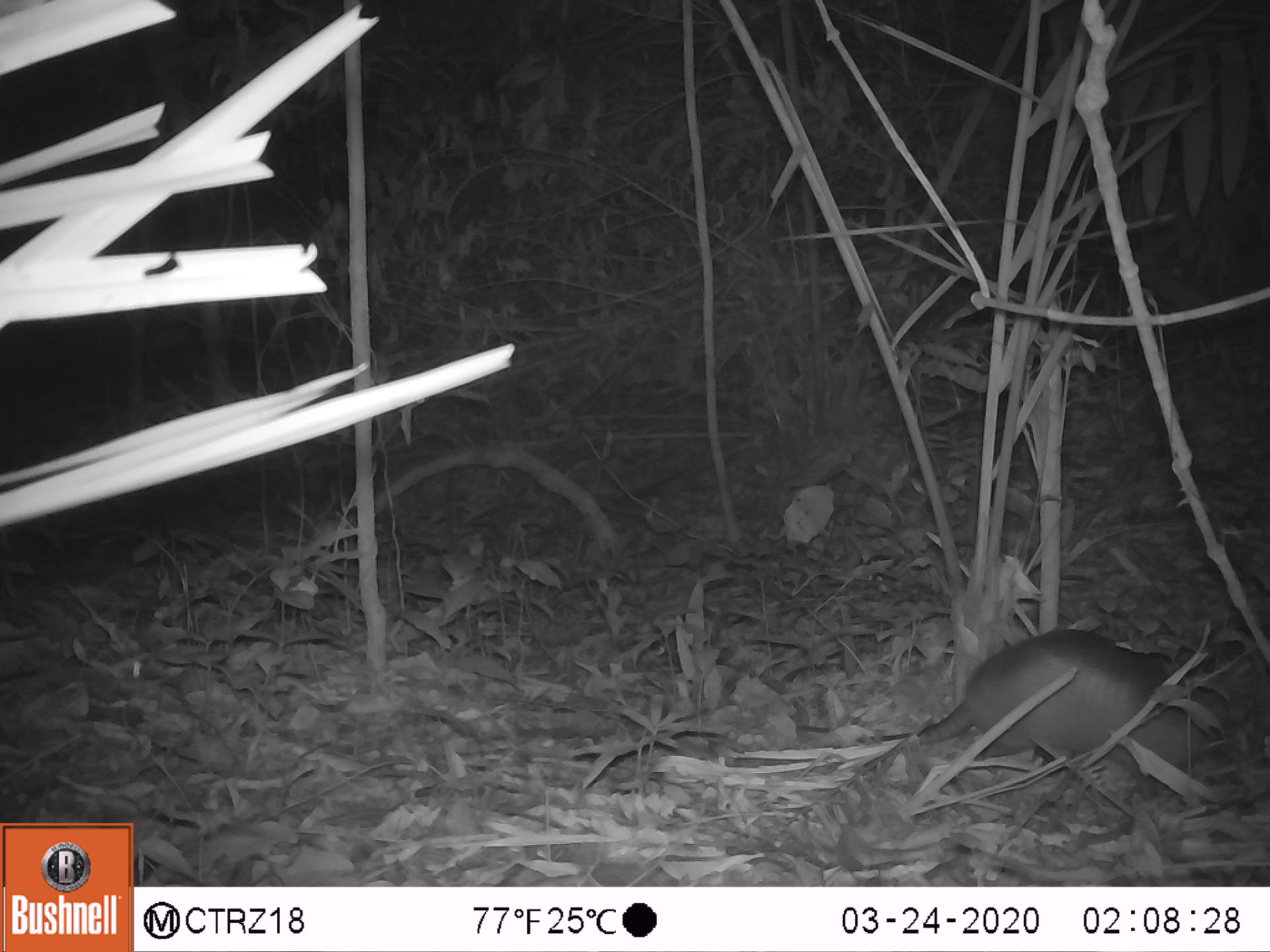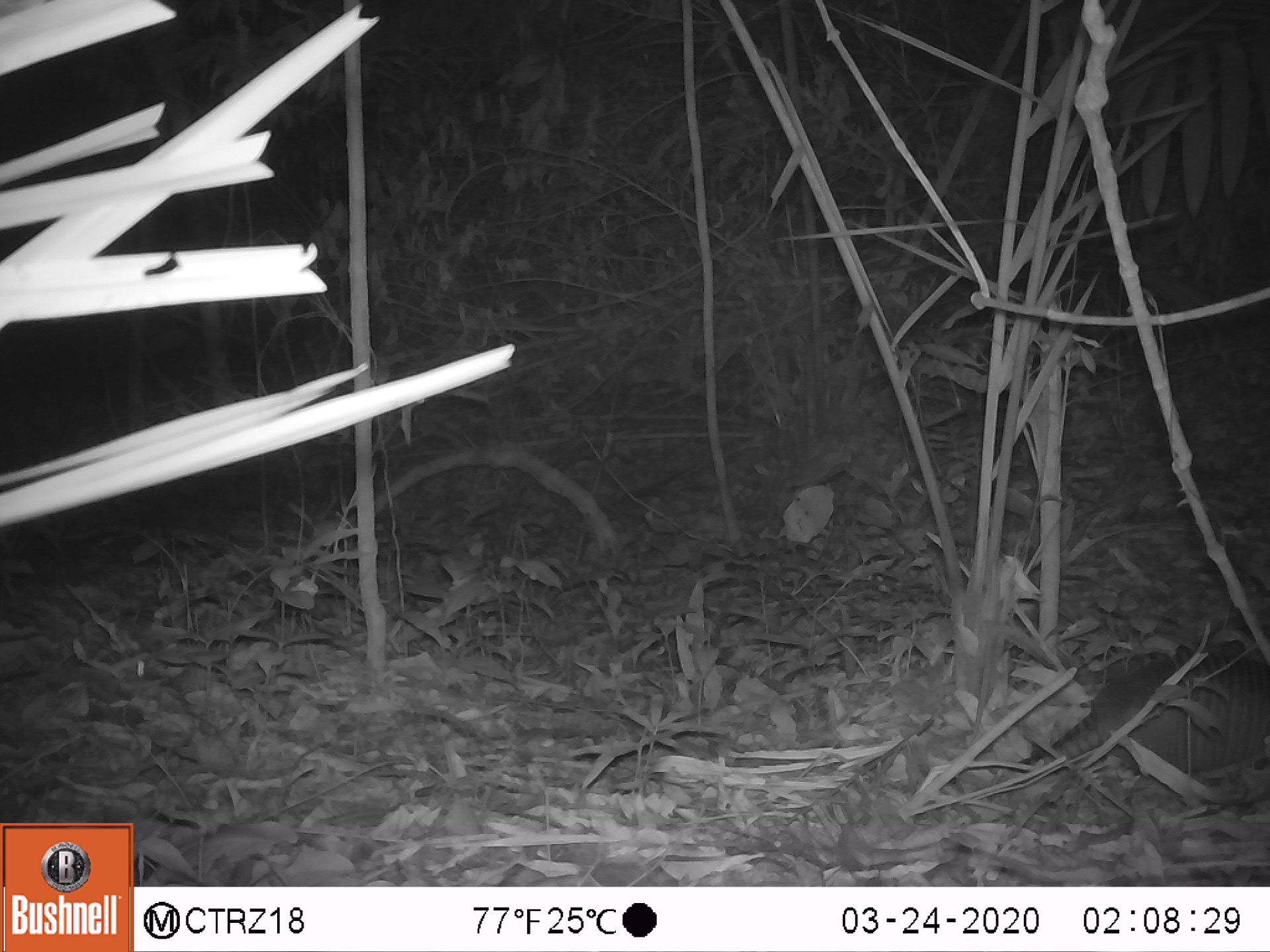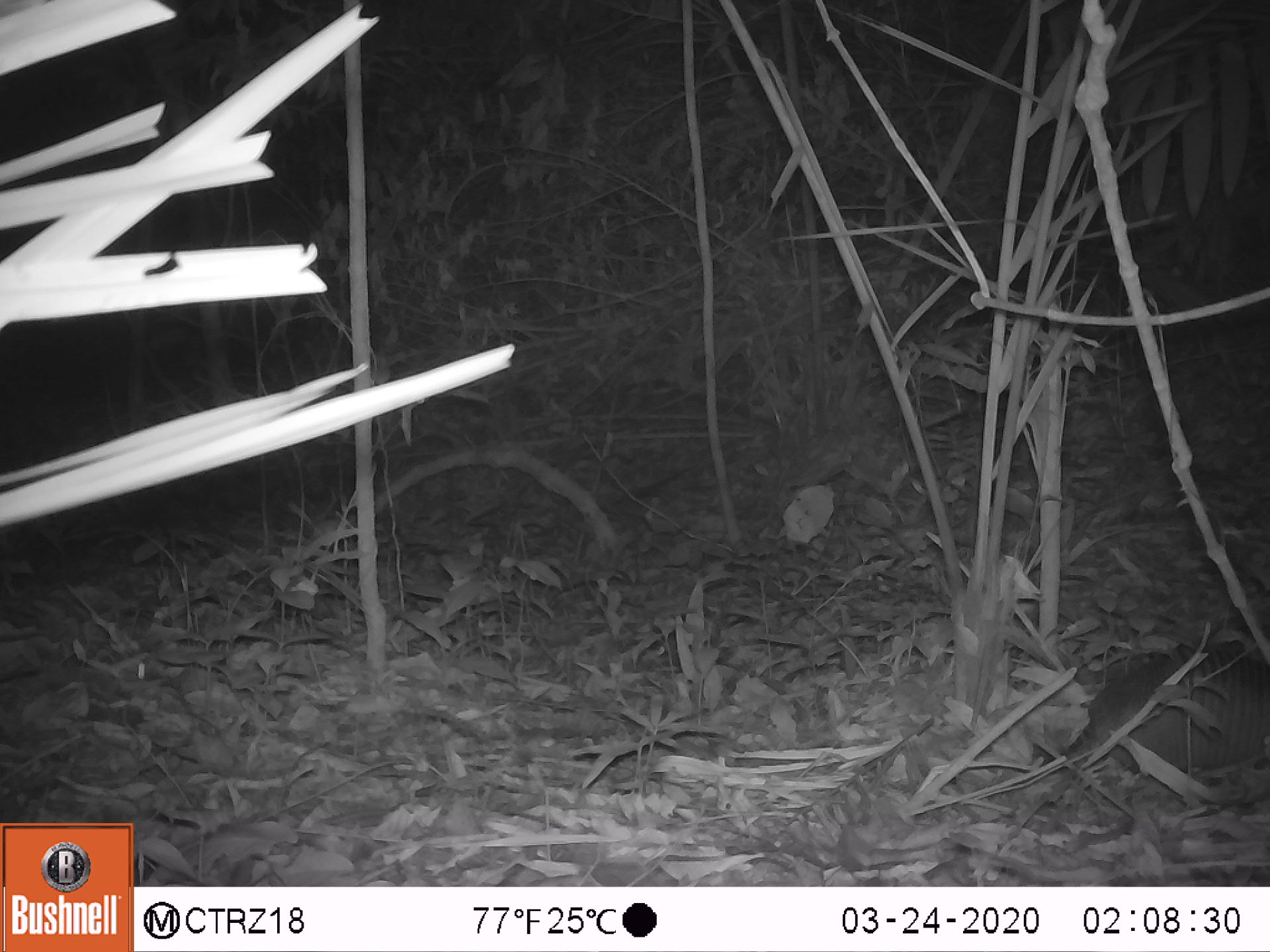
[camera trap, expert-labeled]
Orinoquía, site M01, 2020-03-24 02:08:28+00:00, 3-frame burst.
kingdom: Animalia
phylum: Chordata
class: Mammalia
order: Cingulata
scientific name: Cingulata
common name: armadillo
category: unknown armadillo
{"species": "unknown armadillo (armadillo) (Cingulata)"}